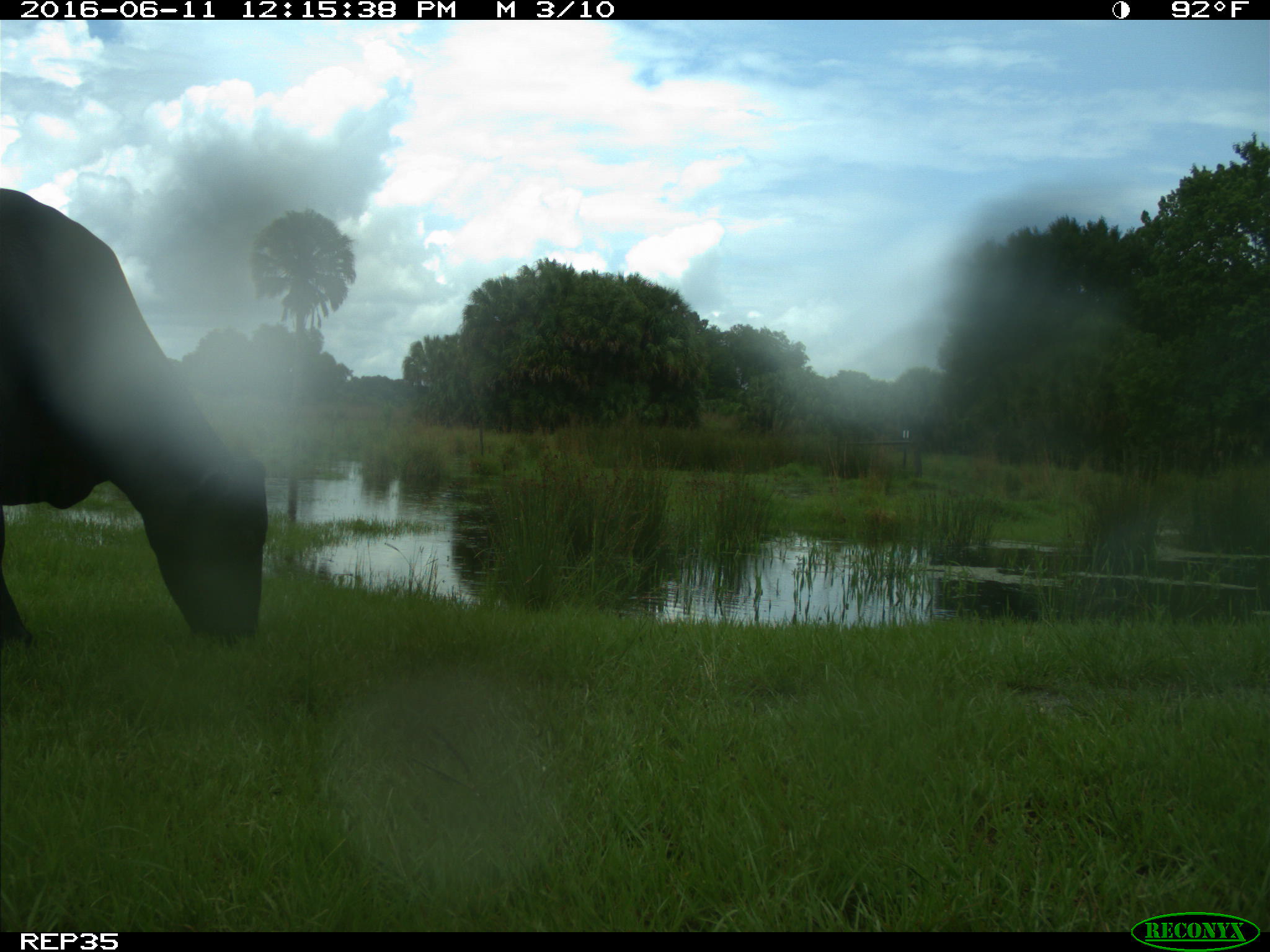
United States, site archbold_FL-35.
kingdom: Animalia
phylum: Chordata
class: Mammalia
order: Artiodactyla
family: Bovidae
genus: Bos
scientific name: Bos taurus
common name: domestic cow